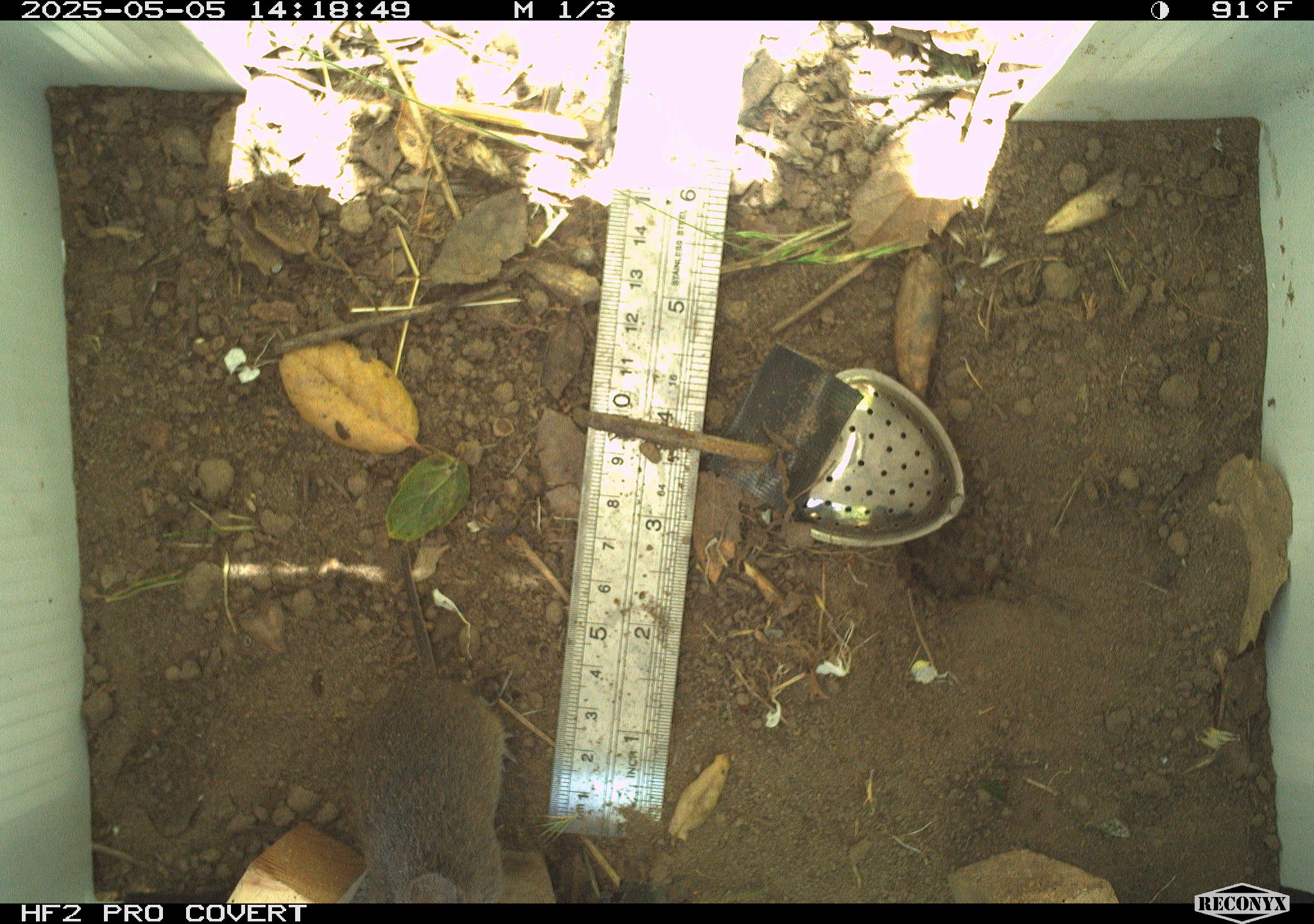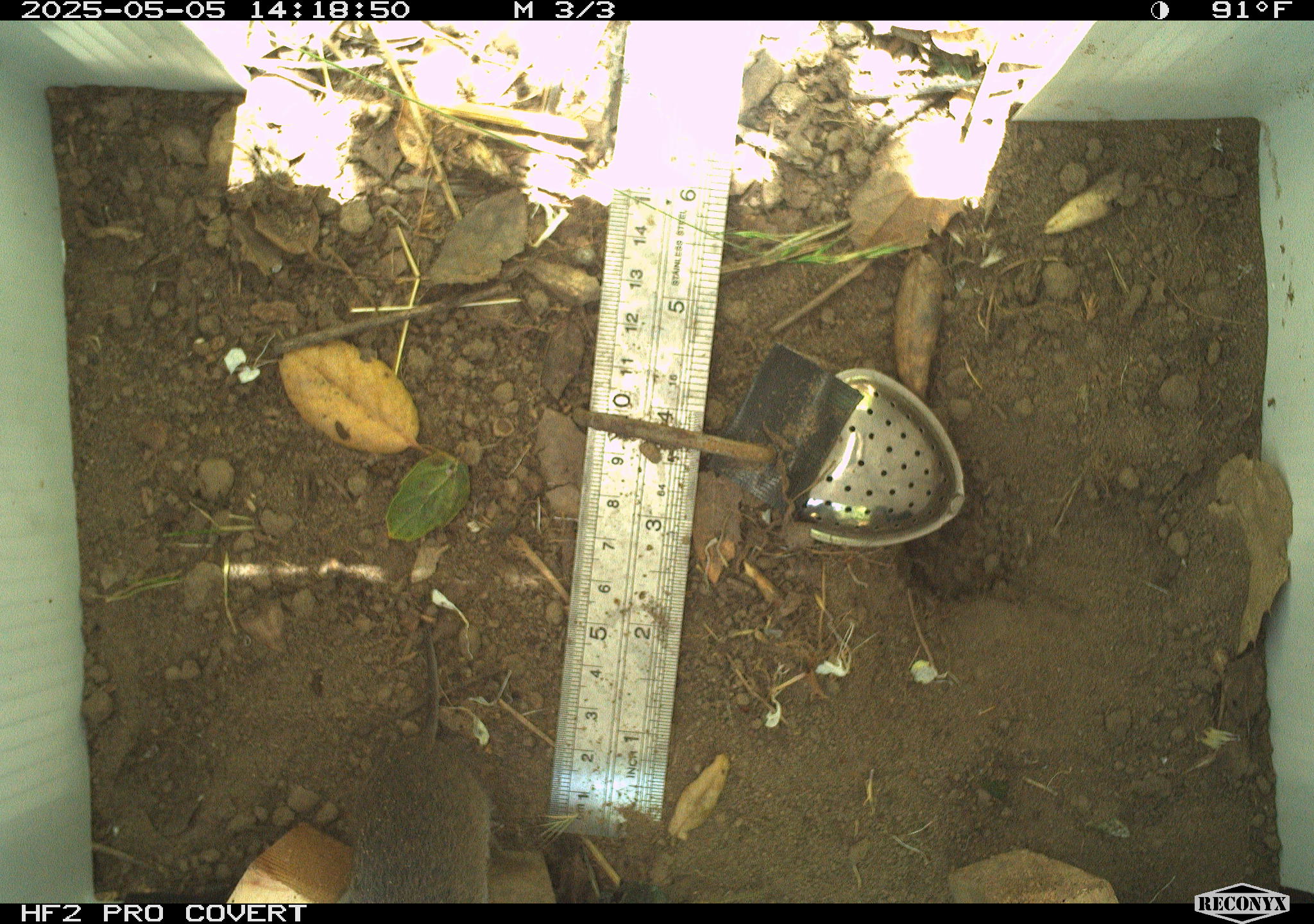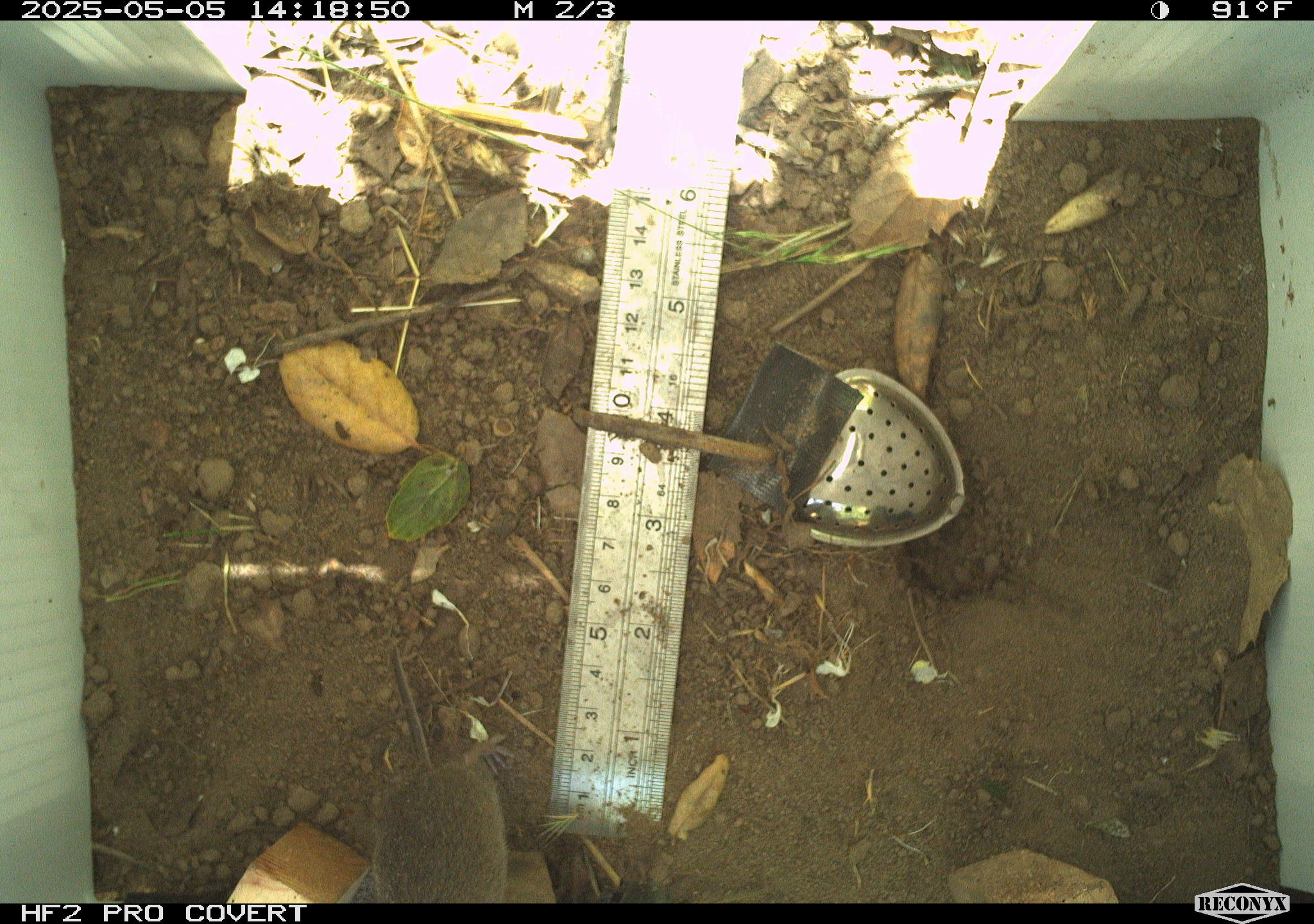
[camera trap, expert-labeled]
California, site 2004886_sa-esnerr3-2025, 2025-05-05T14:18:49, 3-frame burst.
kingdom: Animalia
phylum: Chordata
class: Mammalia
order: Rodentia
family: Cricetidae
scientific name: Arvicolinae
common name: voles, lemmings, and muskrats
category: arvicolinae subfamily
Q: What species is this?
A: Arvicolinae subfamily (voles, lemmings, and muskrats) (Arvicolinae).